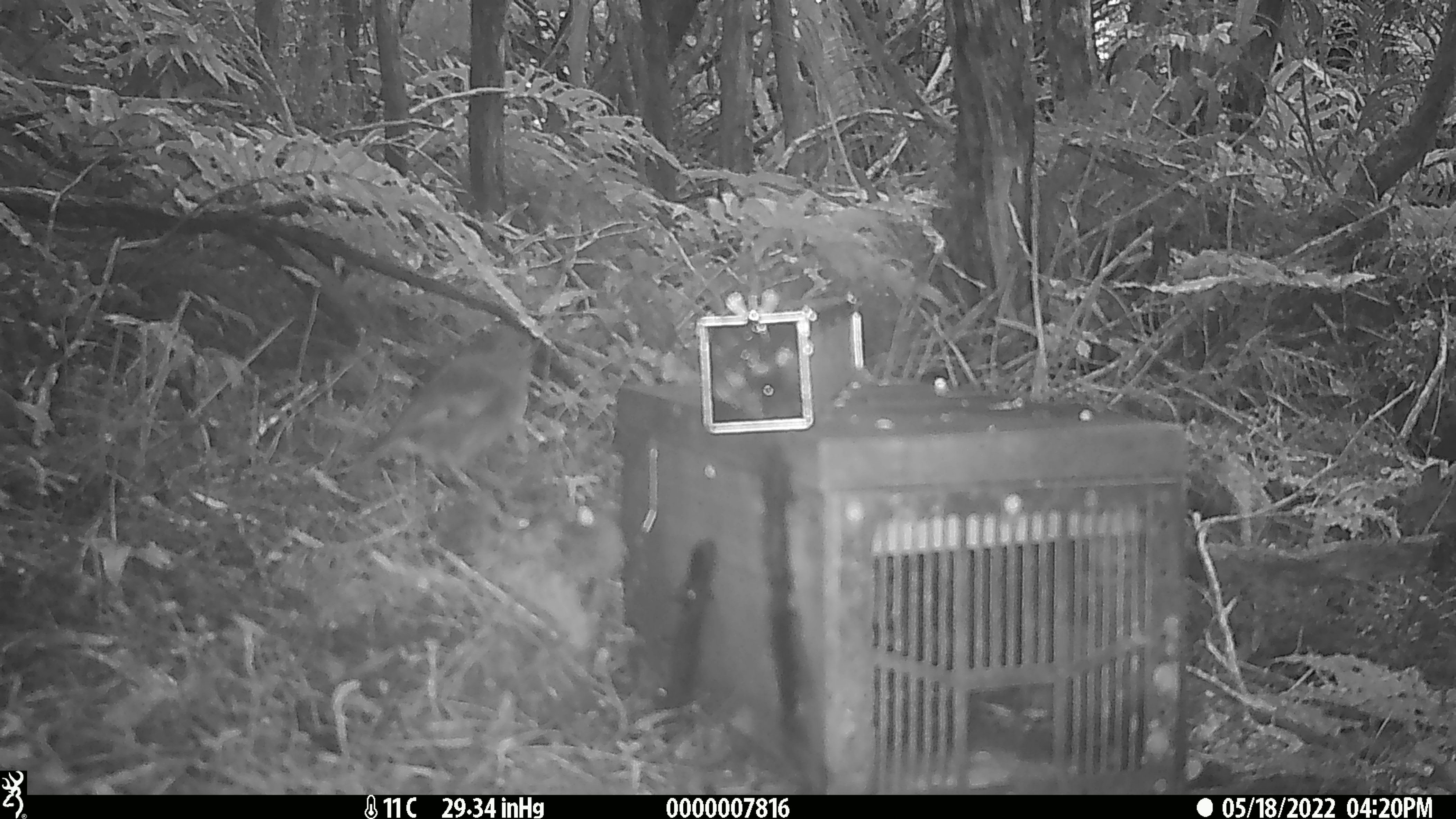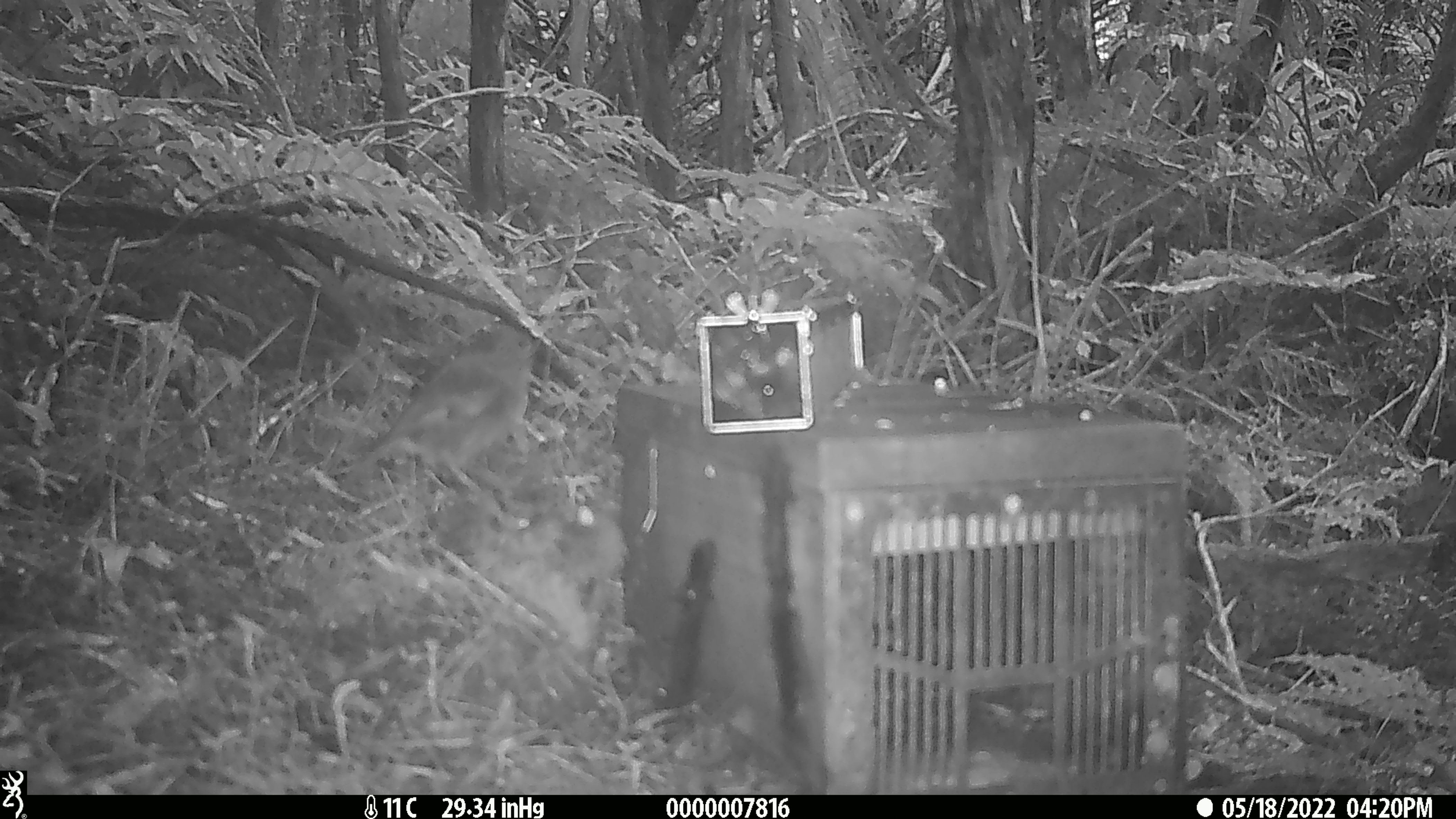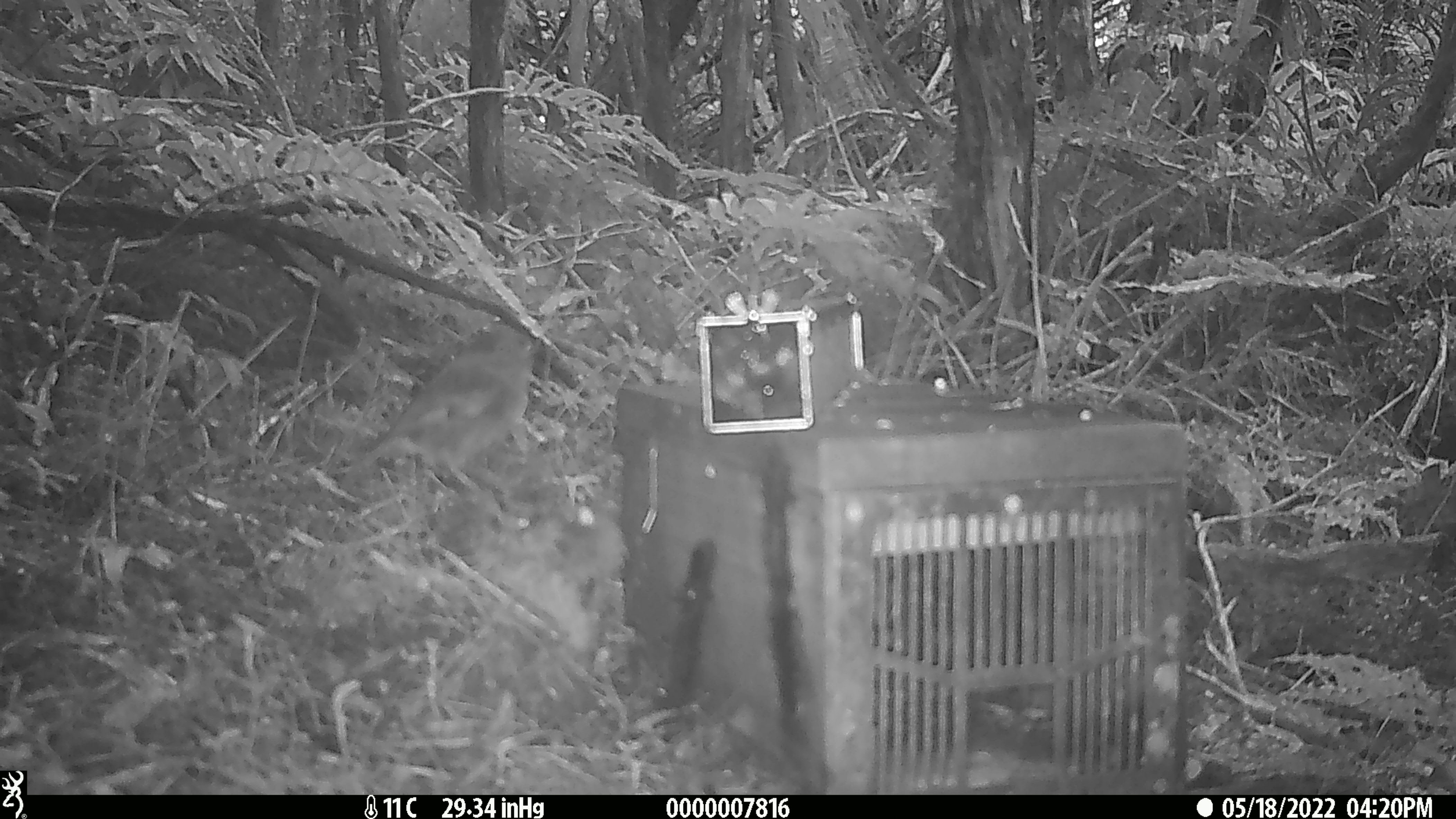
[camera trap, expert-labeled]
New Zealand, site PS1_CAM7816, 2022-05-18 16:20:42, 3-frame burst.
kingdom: Animalia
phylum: Chordata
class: Aves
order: Passeriformes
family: Petroicidae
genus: Petroica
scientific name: Petroica australis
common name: new zealand robin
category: robin